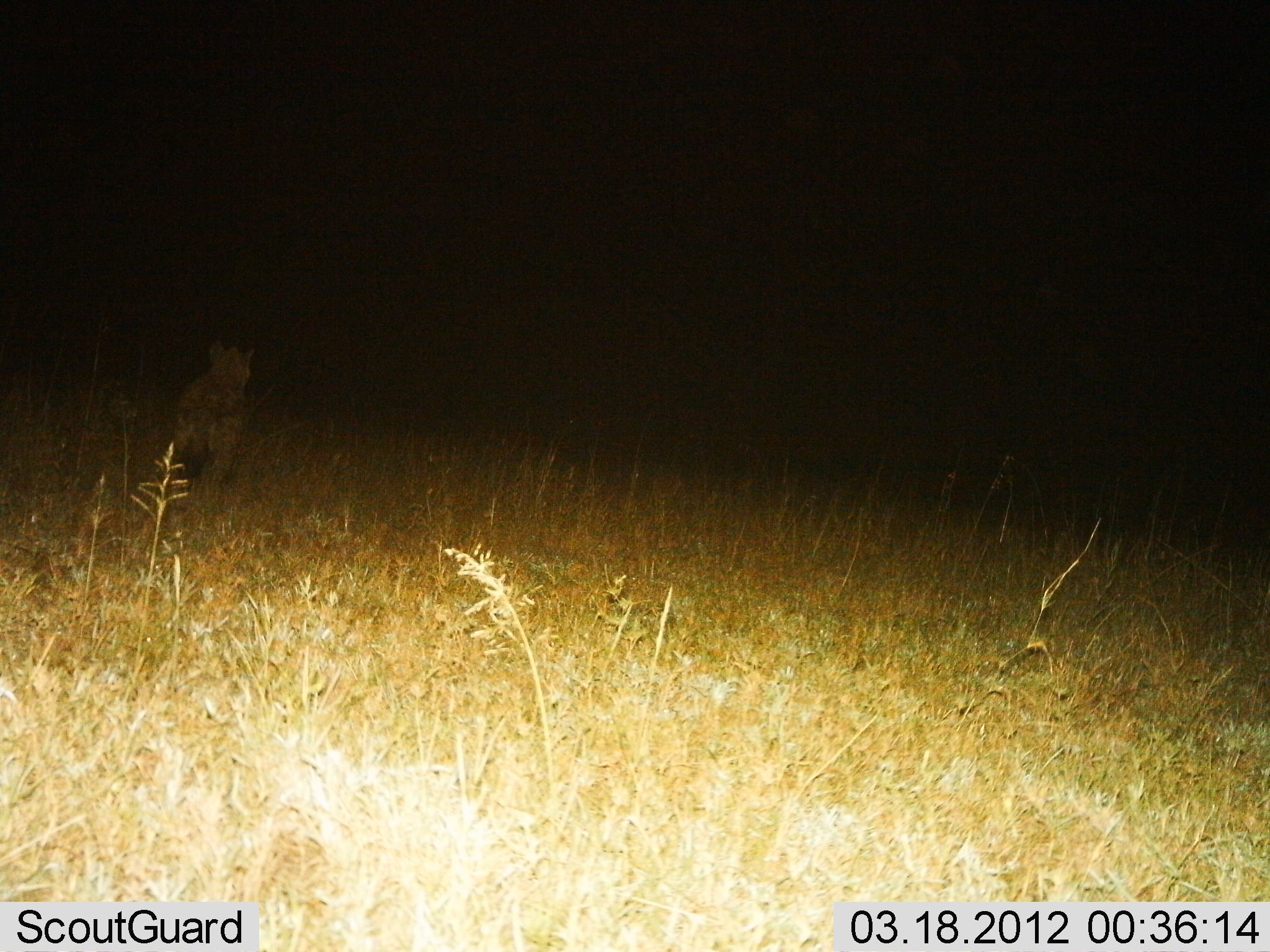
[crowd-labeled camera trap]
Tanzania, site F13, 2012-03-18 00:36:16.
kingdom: Animalia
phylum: Chordata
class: Mammalia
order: Carnivora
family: Hyaenidae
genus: Crocuta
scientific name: Crocuta crocuta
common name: spotted hyena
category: hyenaspotted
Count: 1.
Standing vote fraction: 50%.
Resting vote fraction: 0%.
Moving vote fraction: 50%.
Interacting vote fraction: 0%.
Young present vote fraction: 0%.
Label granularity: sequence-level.